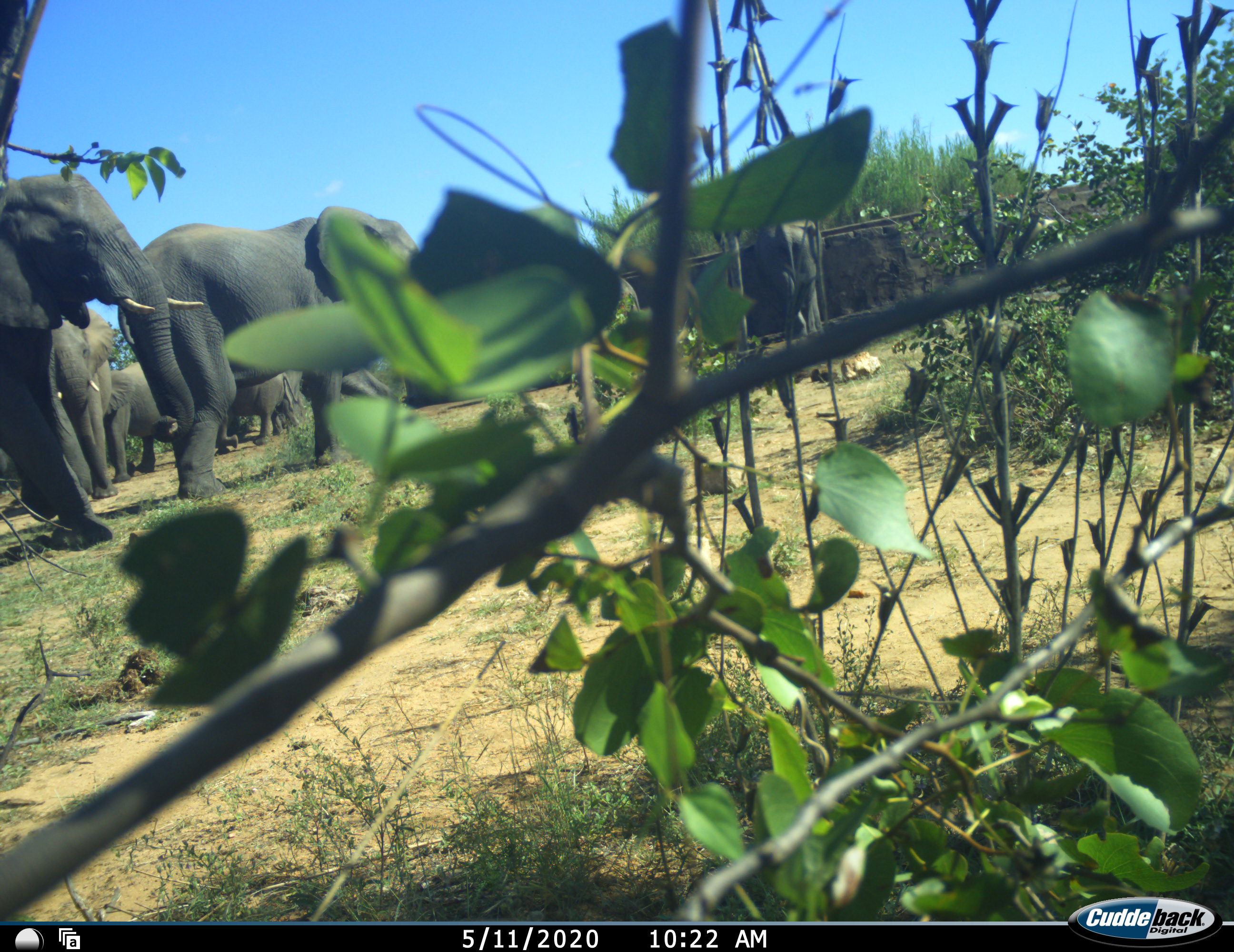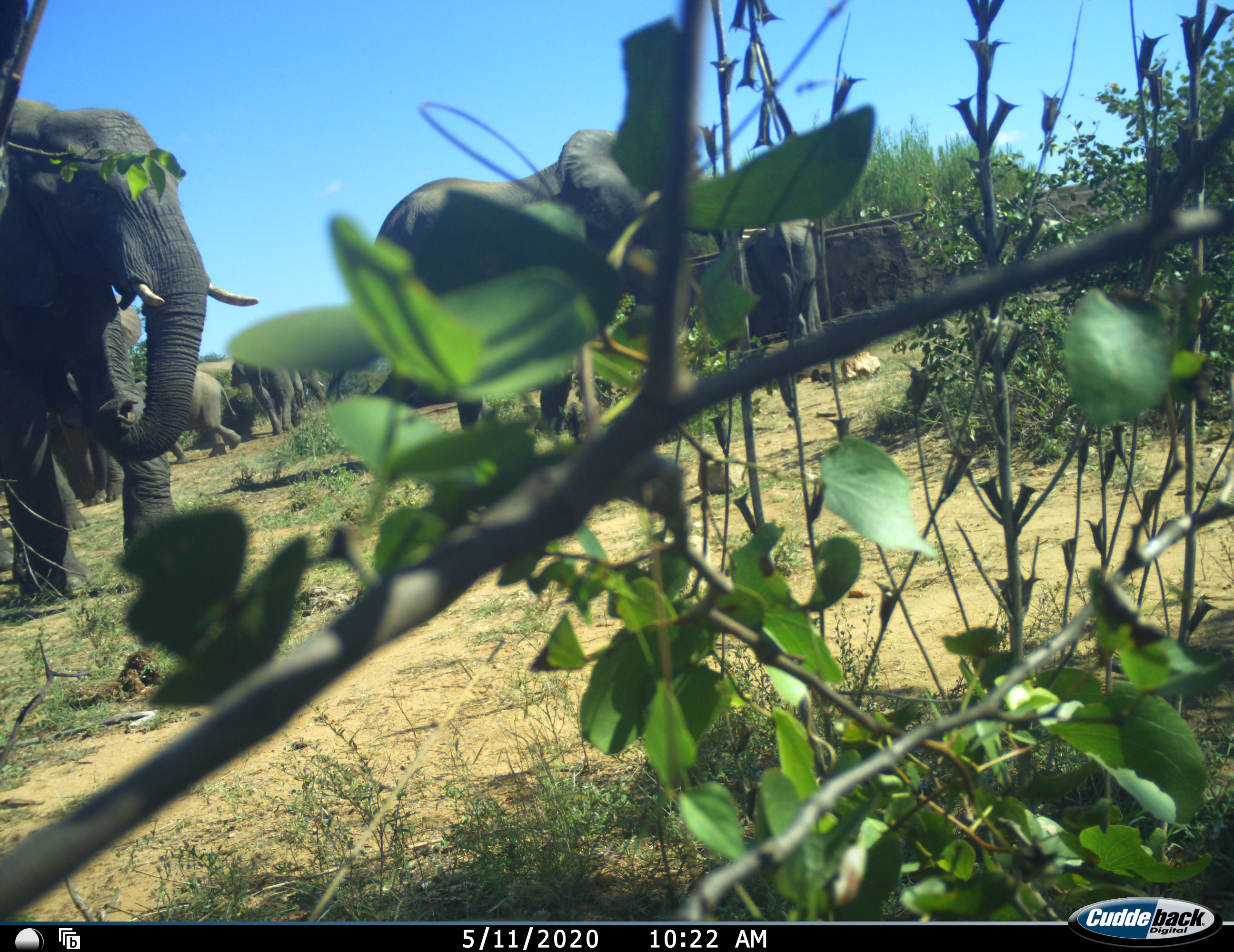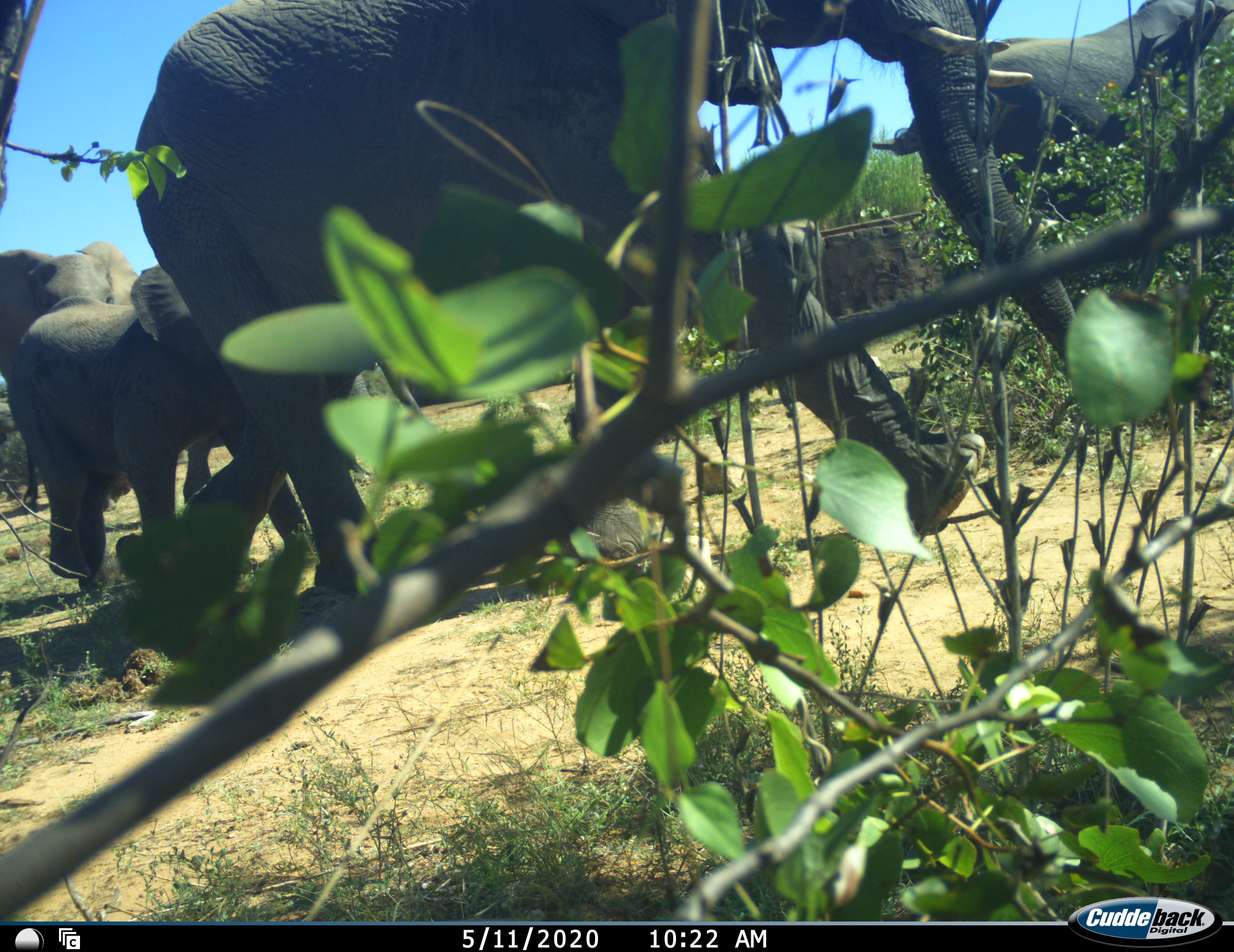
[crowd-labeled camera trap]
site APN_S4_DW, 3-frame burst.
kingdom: Animalia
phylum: Chordata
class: Mammalia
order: Proboscidea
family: Elephantidae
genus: Loxodonta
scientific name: Loxodonta africana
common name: african bush elephant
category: elephant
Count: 10.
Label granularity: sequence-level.